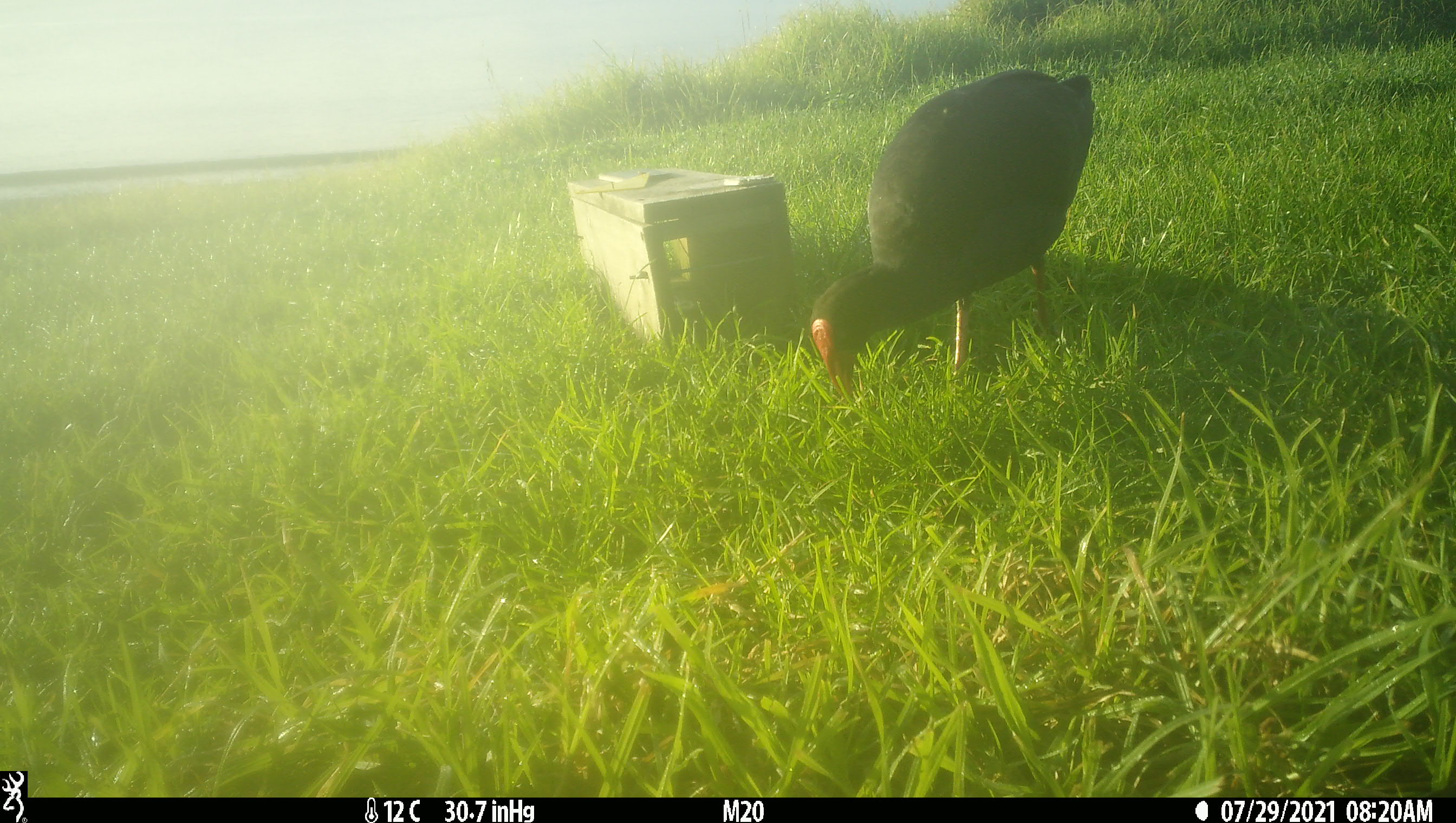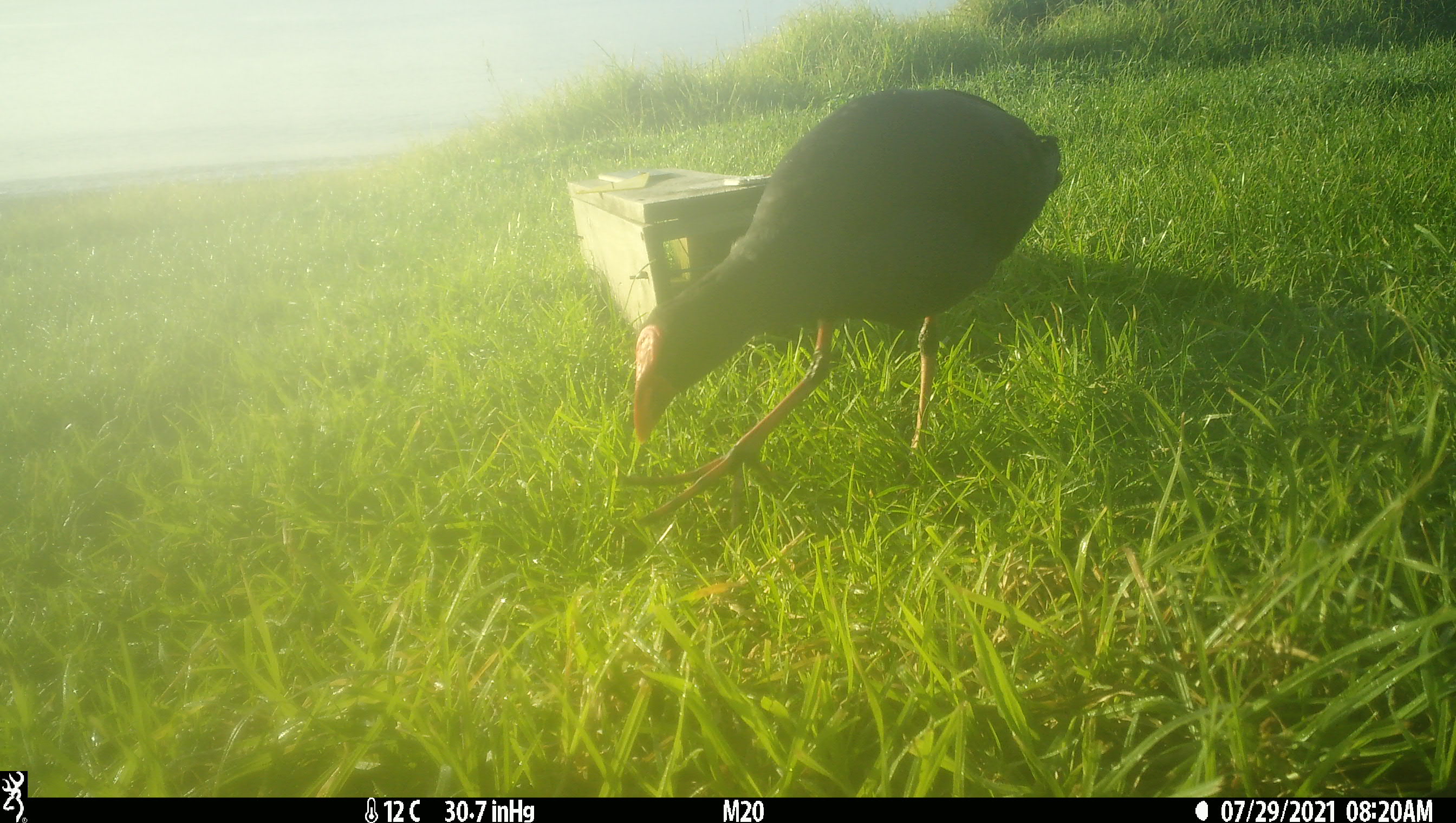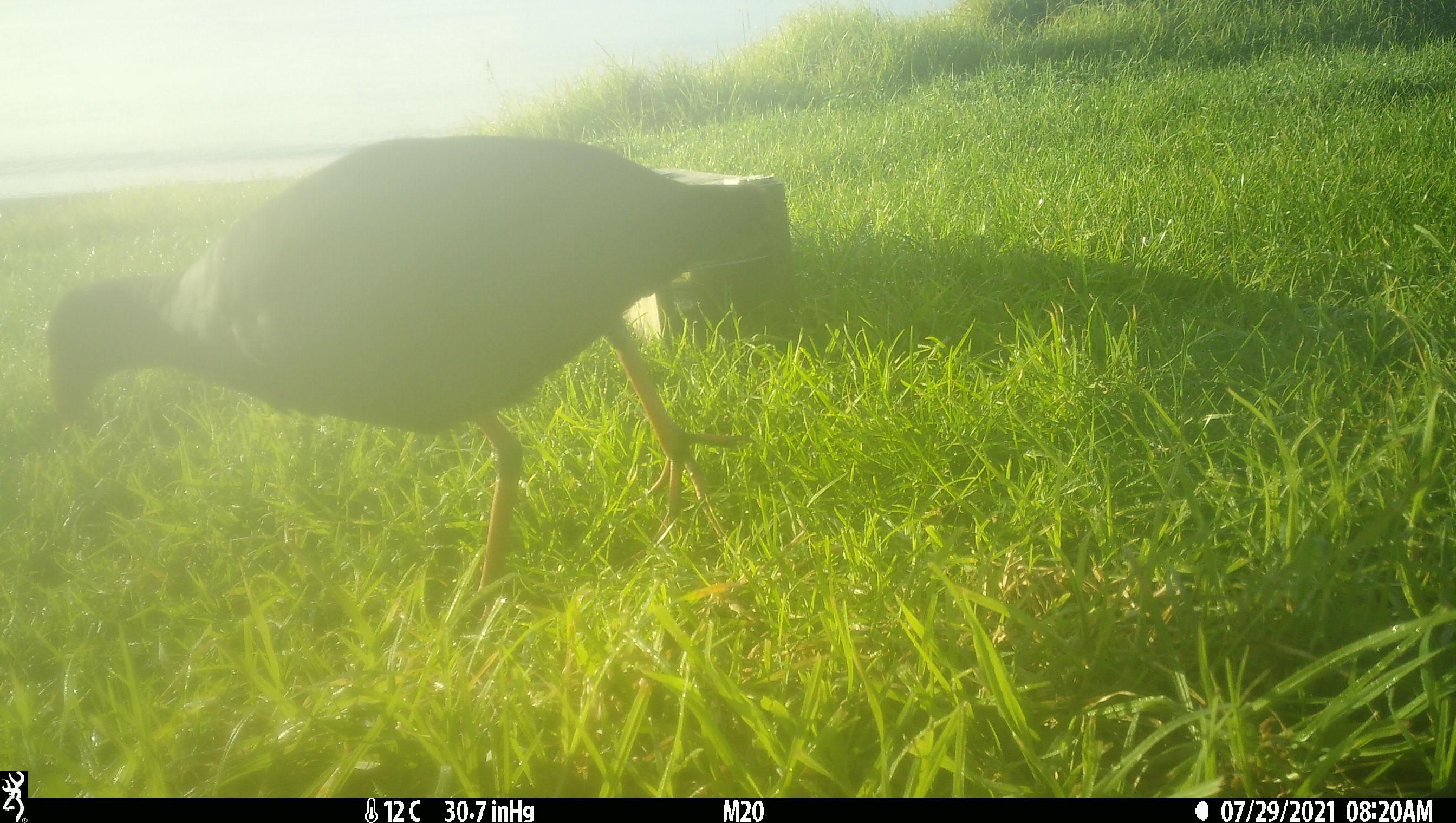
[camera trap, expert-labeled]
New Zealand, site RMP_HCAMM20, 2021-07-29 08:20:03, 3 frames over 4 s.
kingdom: Animalia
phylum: Chordata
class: Aves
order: Gruiformes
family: Rallidae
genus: Porphyrio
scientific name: Porphyrio melanotus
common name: australasian swamphen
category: pukeko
Pukeko (australasian swamphen) (Porphyrio melanotus).